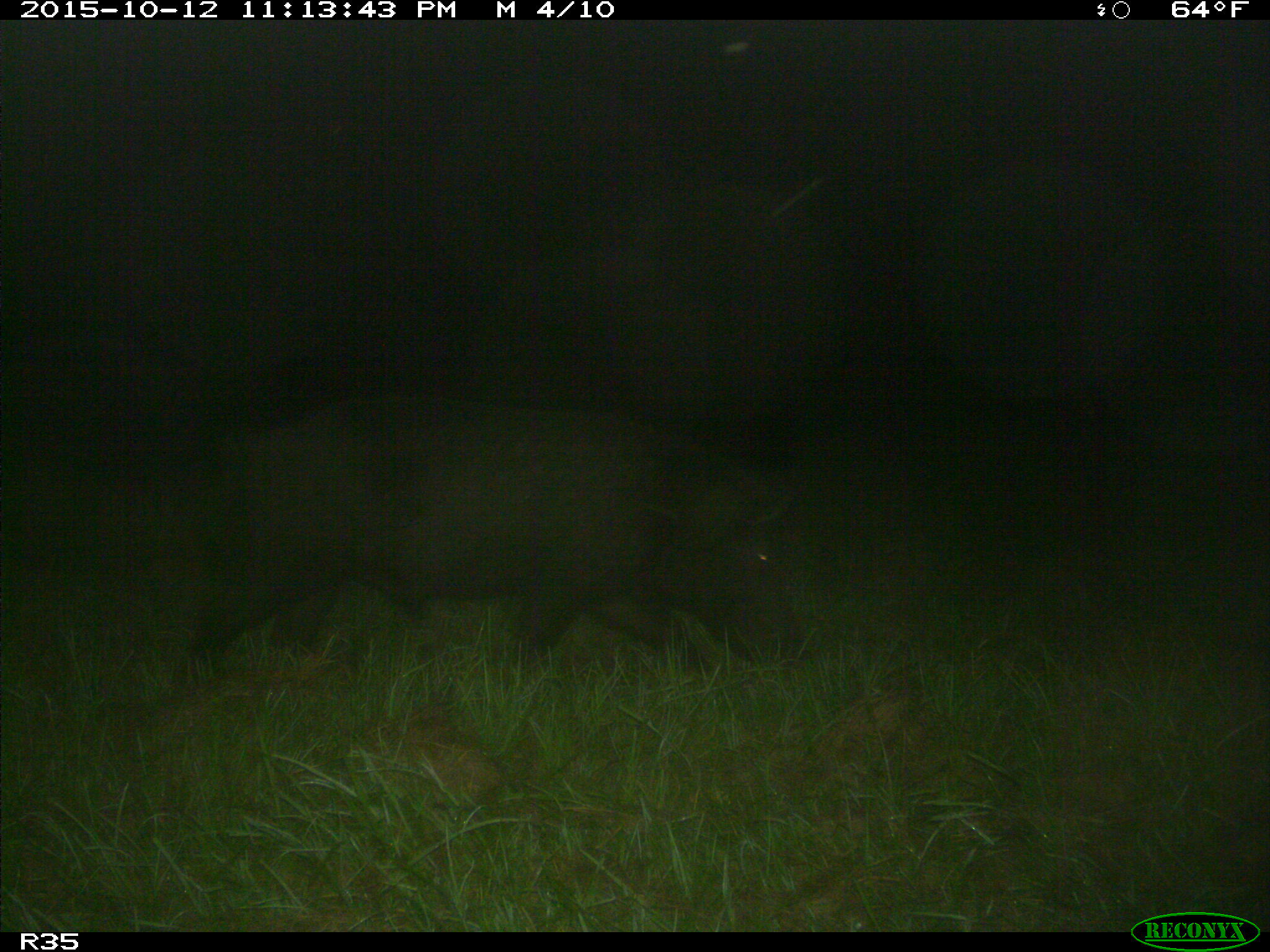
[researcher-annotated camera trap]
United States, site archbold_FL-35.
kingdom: Animalia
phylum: Chordata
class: Mammalia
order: Artiodactyla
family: Suidae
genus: Sus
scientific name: Sus scrofa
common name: wild boar